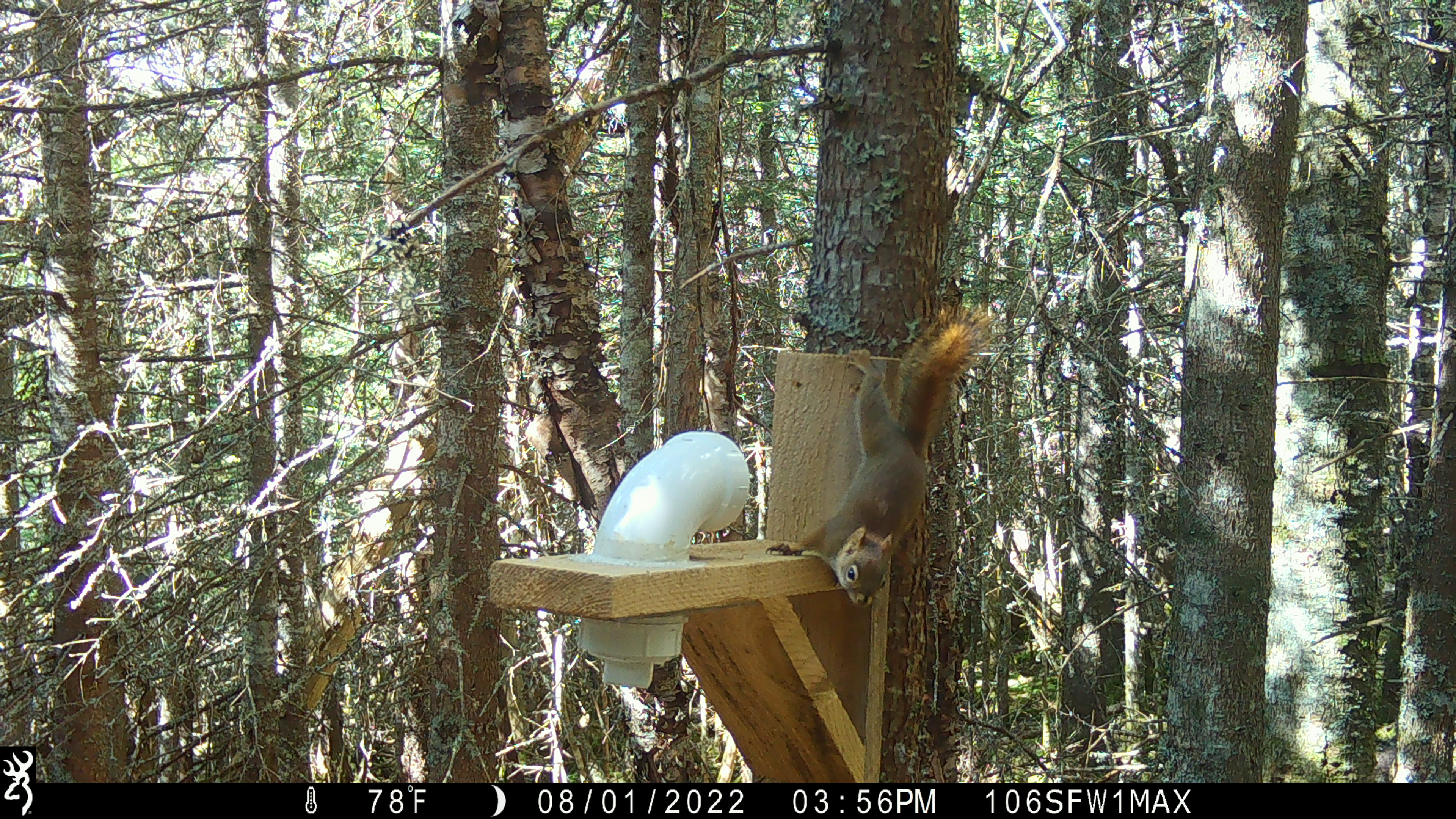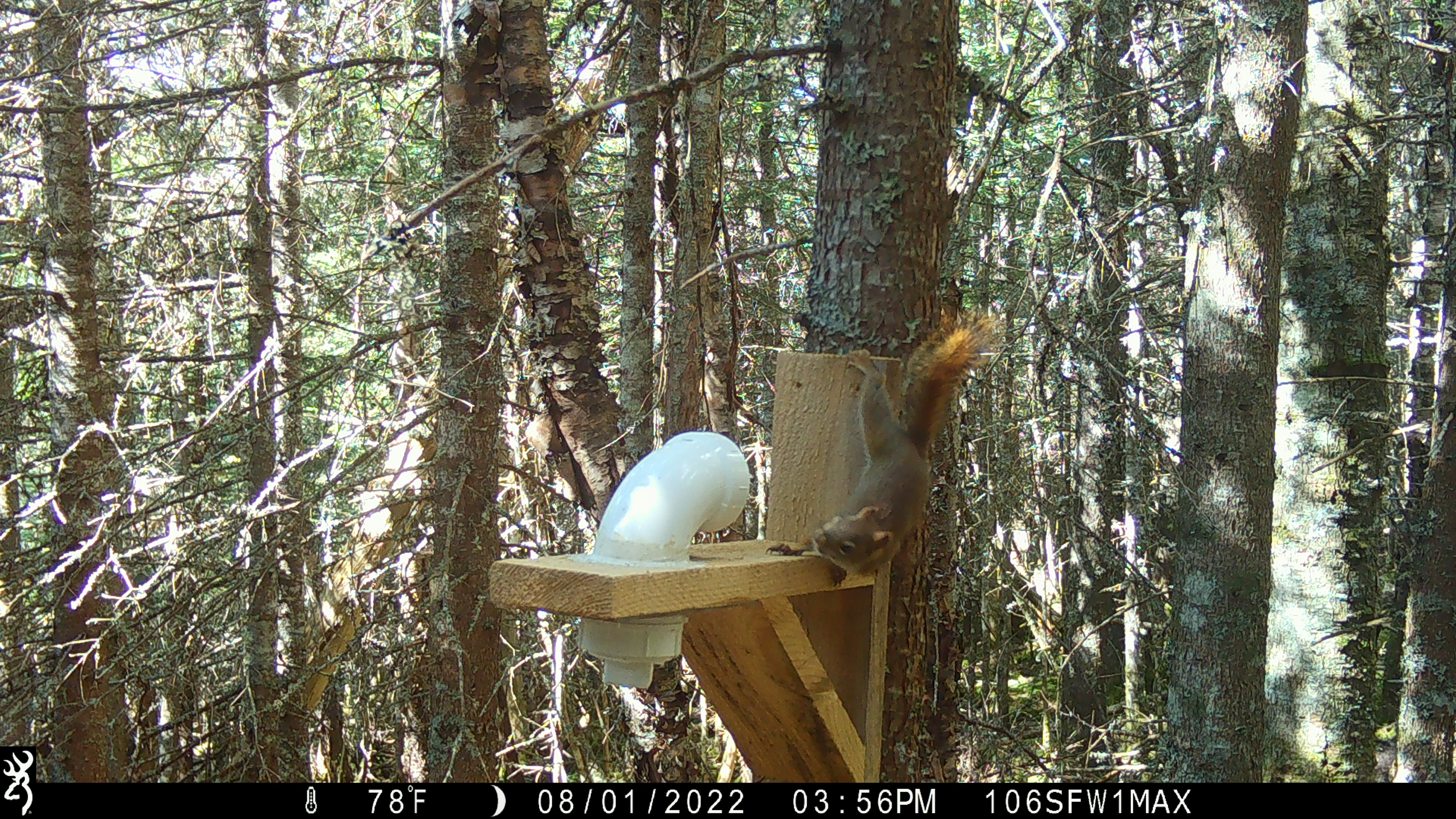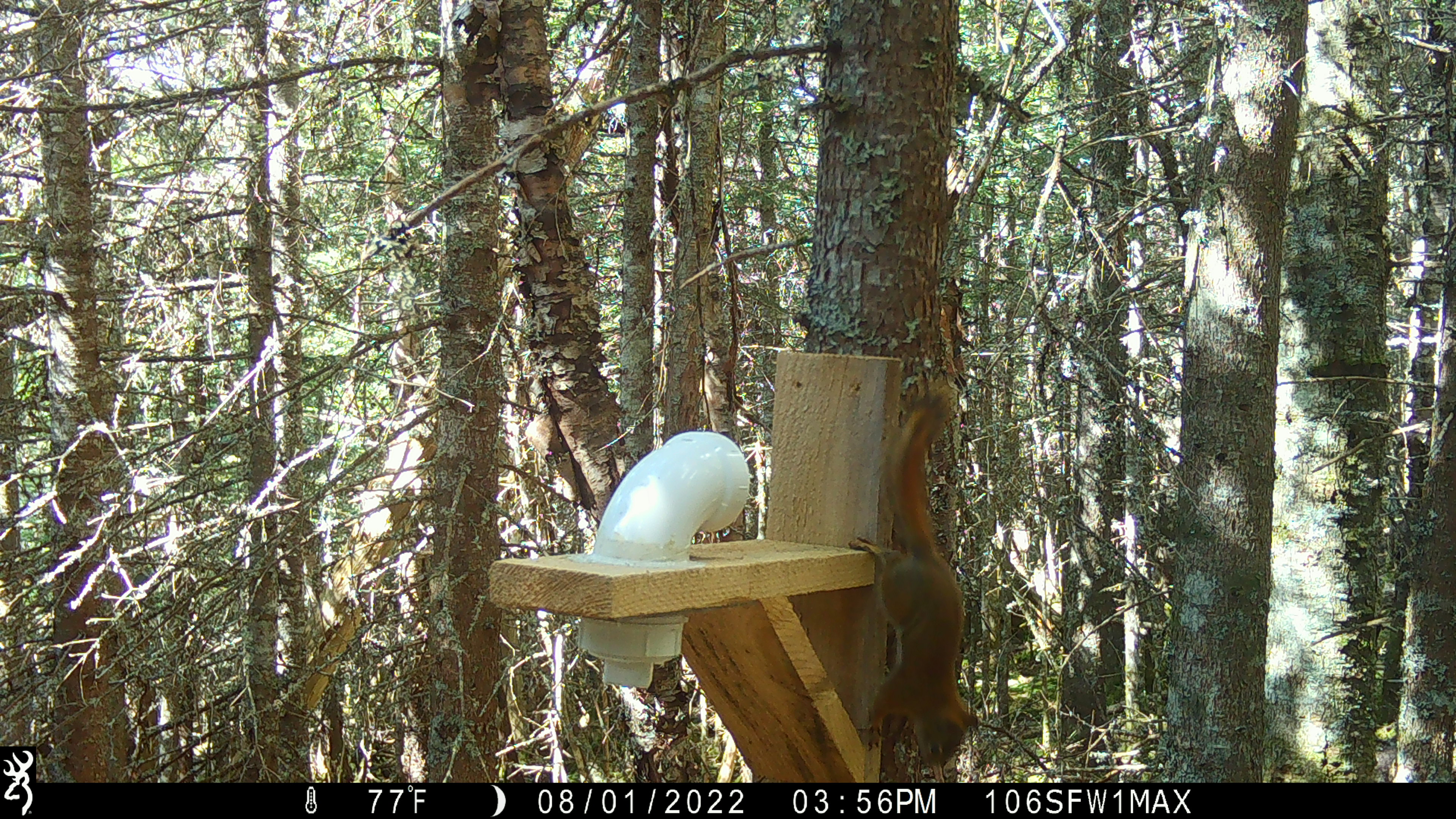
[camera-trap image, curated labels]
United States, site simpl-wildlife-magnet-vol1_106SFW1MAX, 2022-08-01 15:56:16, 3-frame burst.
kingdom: Animalia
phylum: Chordata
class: Mammalia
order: Rodentia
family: Sciuridae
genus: Tamiasciurus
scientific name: Tamiasciurus hudsonicus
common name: red squirrel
Red squirrel (Tamiasciurus hudsonicus).